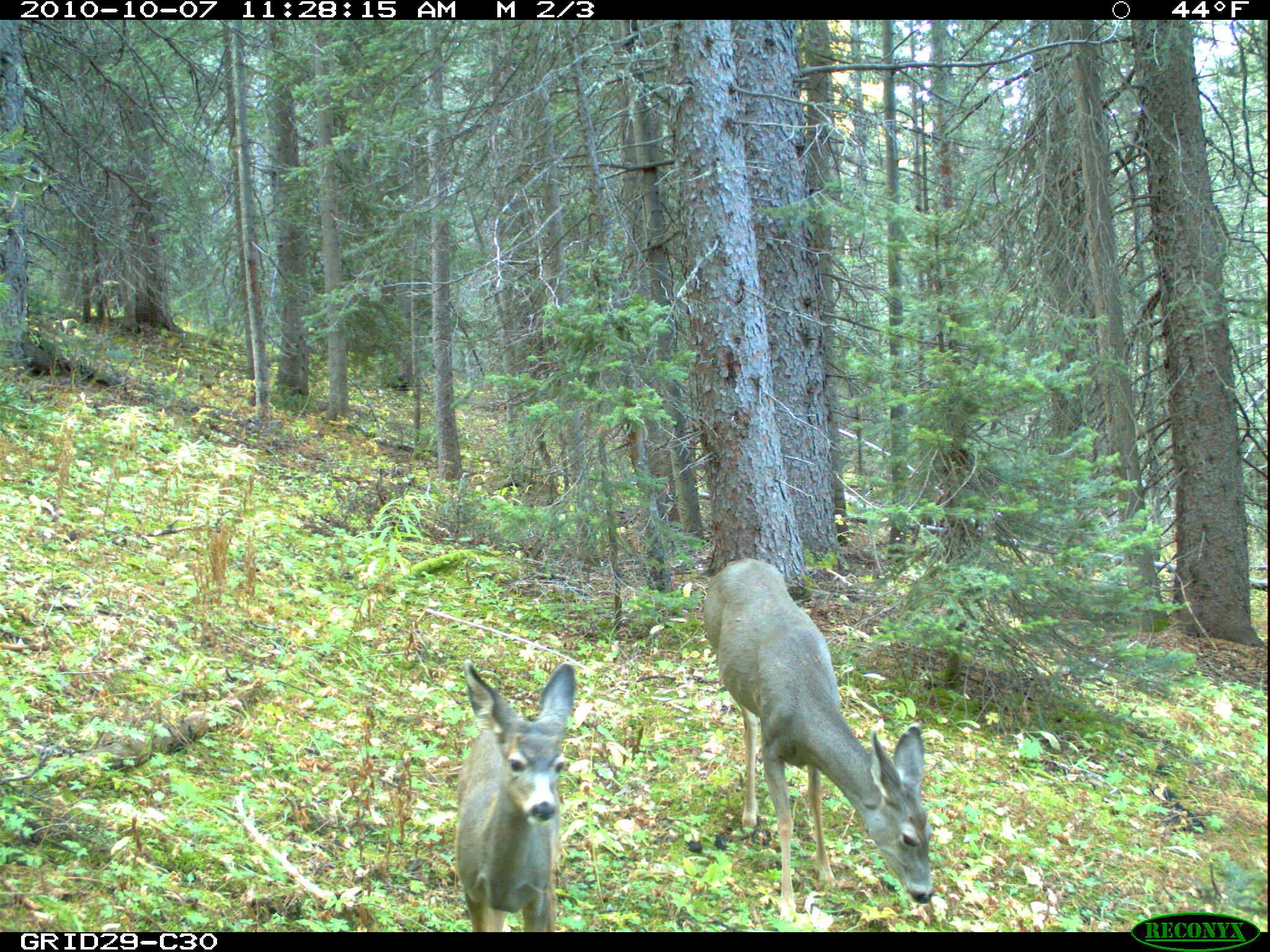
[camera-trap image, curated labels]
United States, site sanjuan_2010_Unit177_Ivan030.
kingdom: Animalia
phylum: Chordata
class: Mammalia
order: Artiodactyla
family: Cervidae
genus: Odocoileus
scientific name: Odocoileus hemionus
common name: mule deer